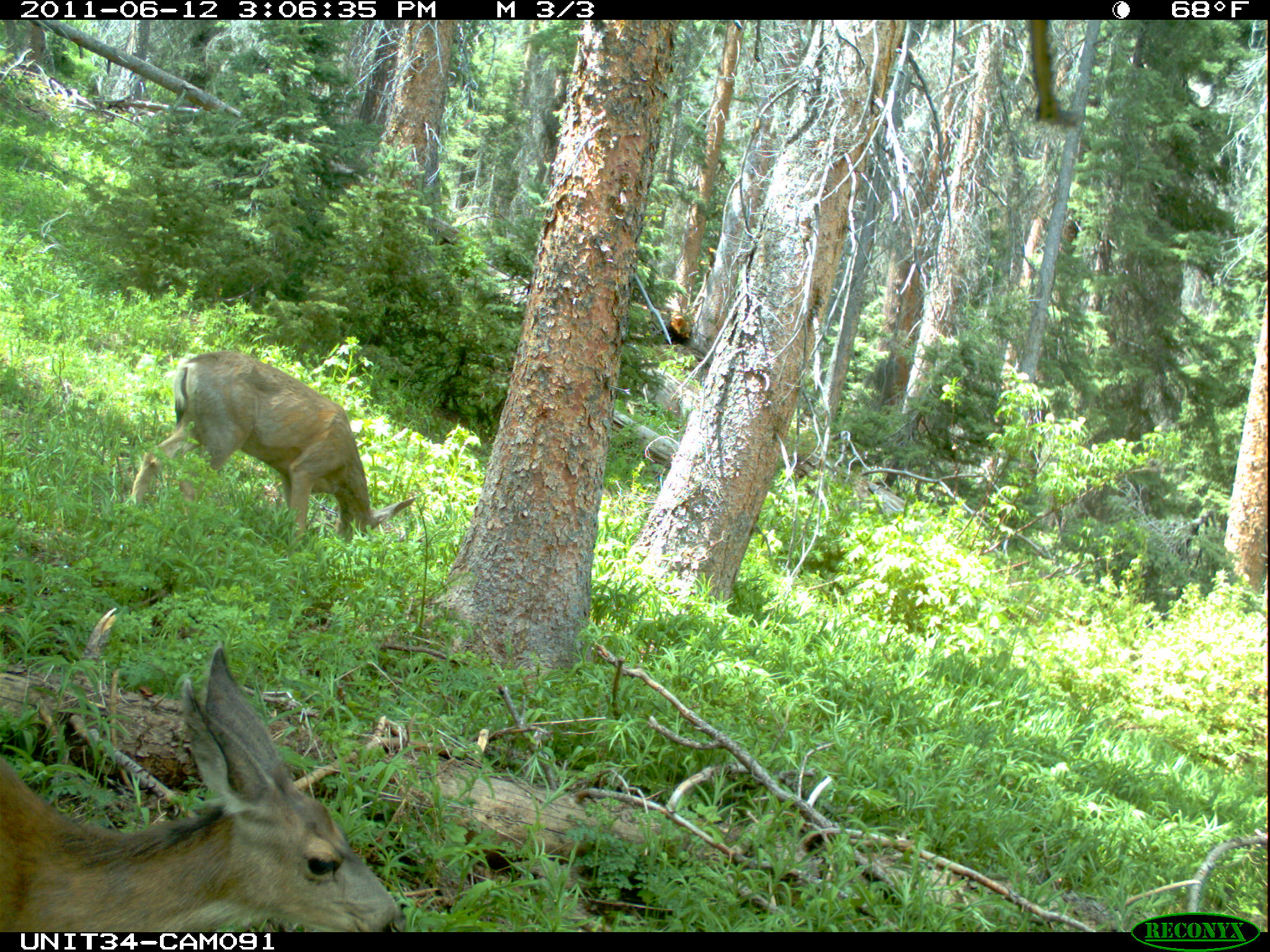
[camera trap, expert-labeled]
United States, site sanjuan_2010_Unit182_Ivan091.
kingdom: Animalia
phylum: Chordata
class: Mammalia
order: Artiodactyla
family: Cervidae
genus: Odocoileus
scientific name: Odocoileus hemionus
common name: mule deer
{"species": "Odocoileus hemionus (mule deer)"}